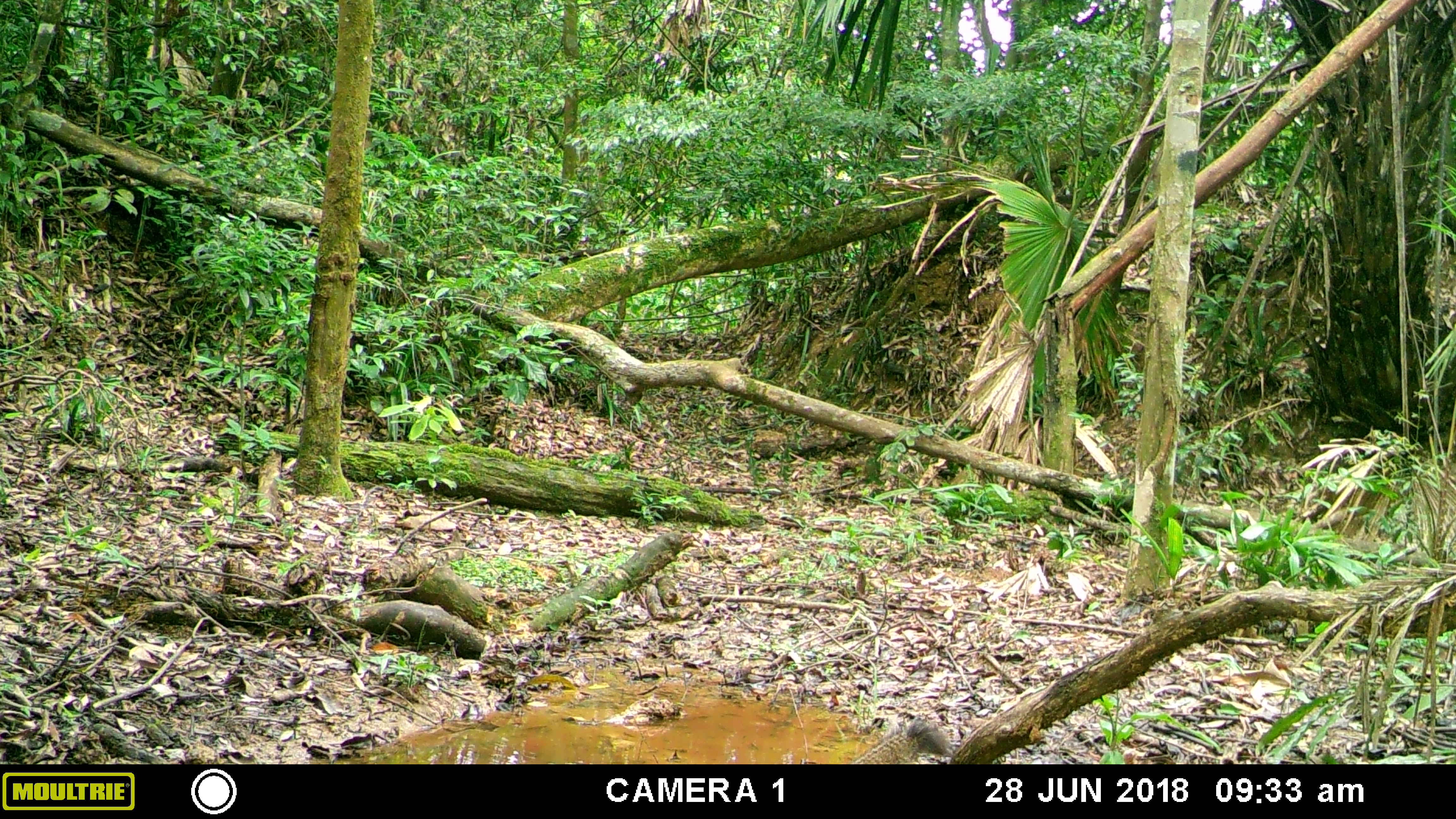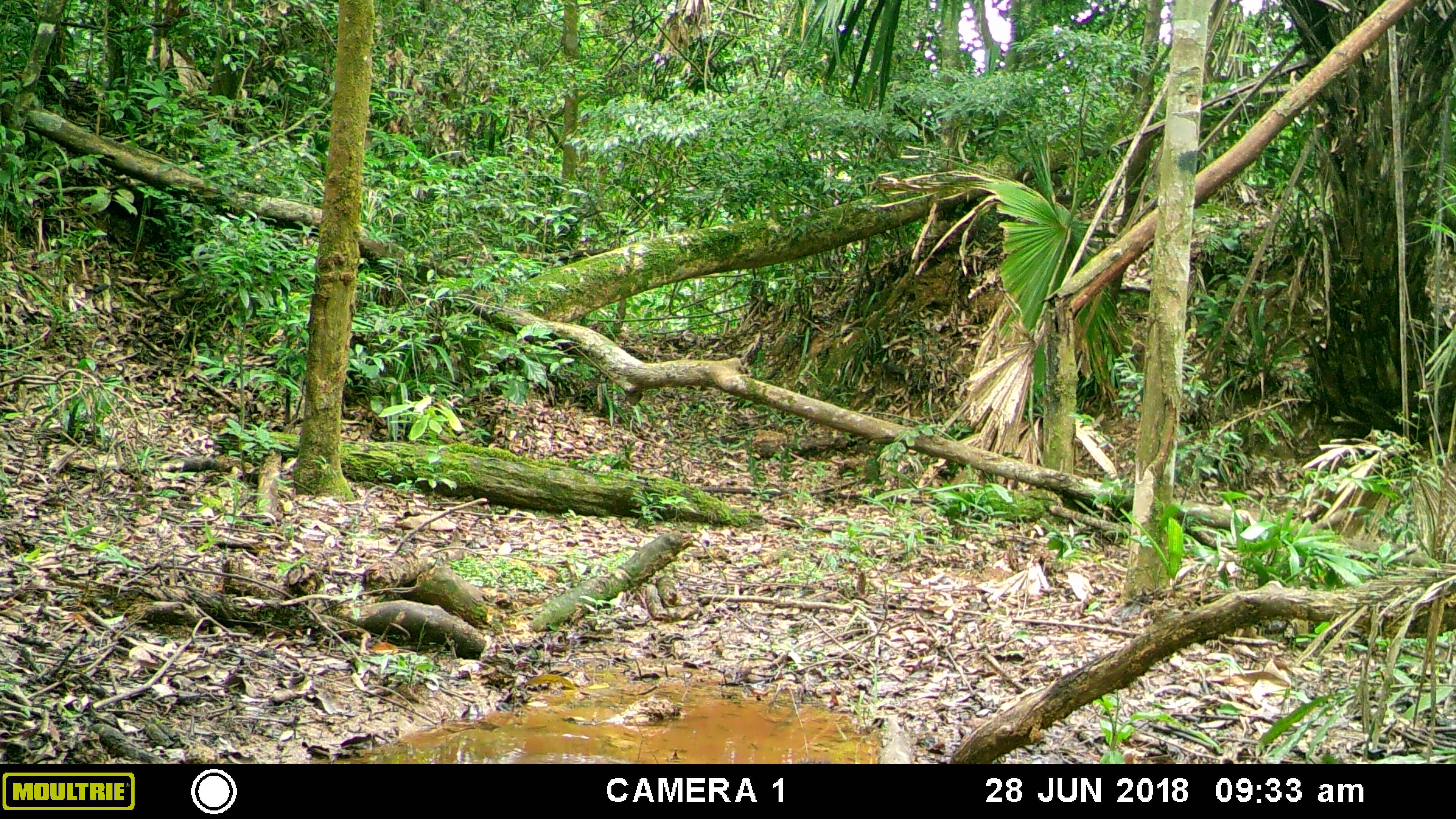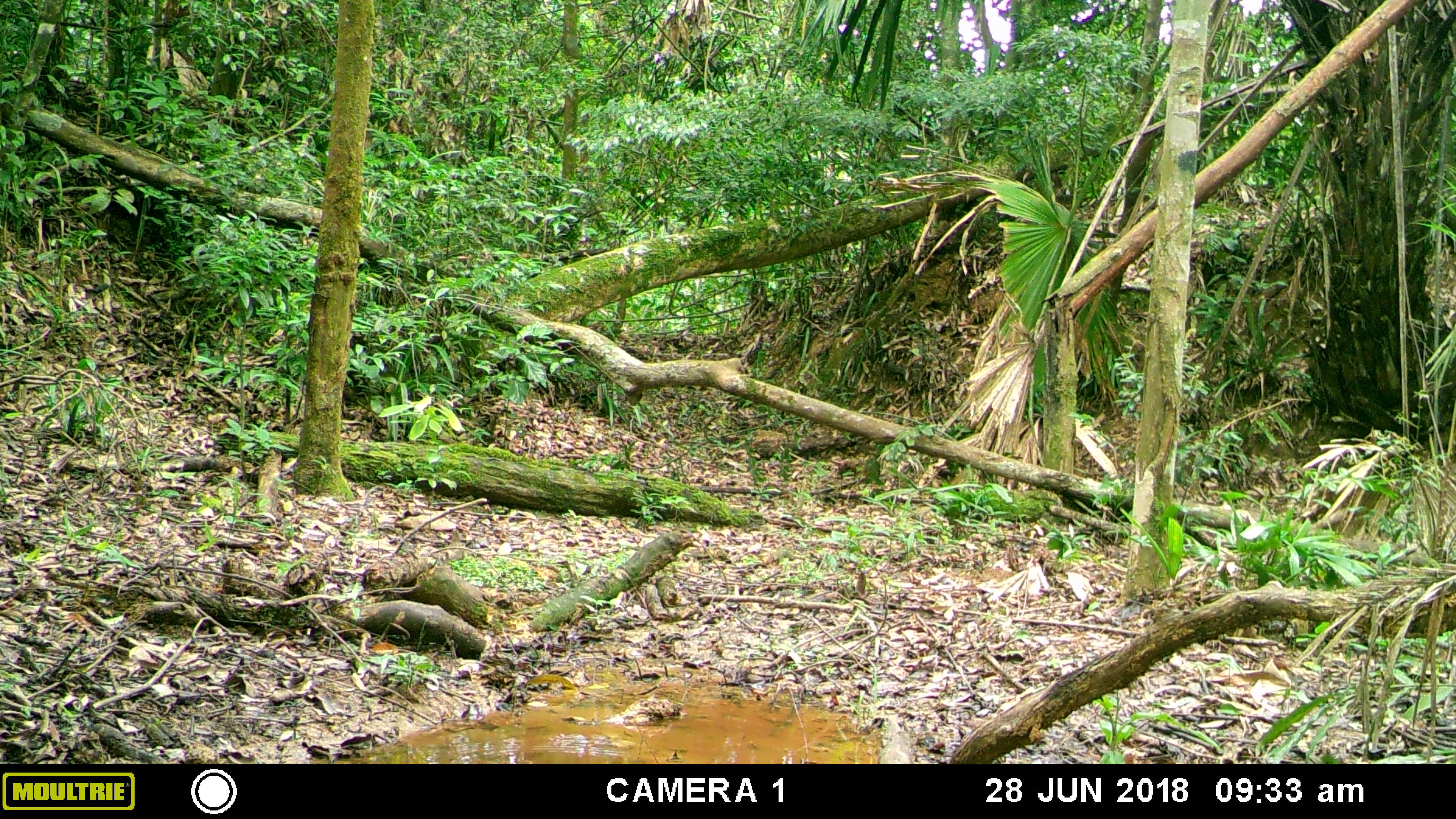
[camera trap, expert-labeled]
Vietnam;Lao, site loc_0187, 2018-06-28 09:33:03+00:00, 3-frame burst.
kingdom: Animalia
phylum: Chordata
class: Mammalia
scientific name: Mammalia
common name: mammal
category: unidentified small mammal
Unidentified small mammal (mammal) (Mammalia). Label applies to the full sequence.